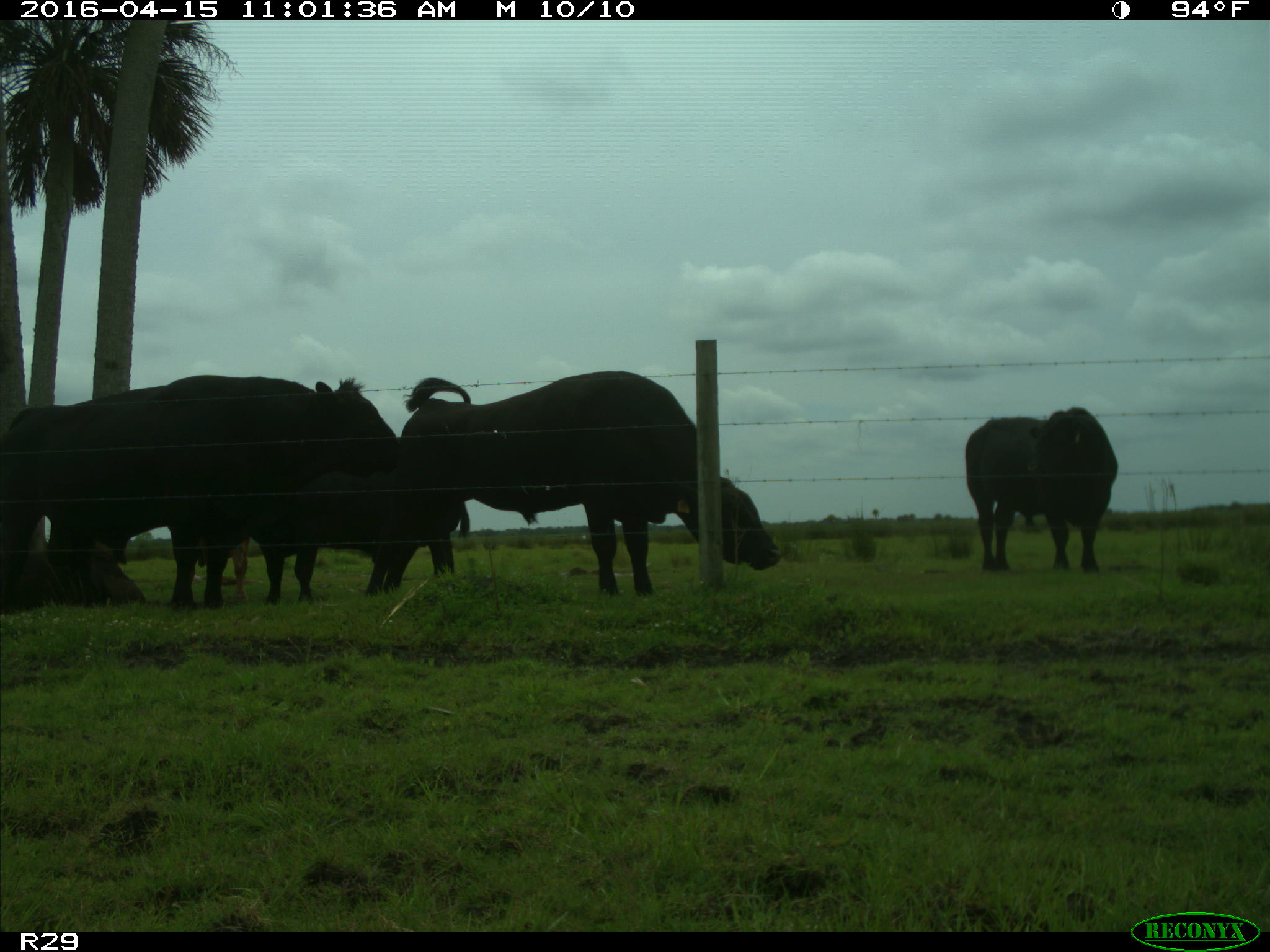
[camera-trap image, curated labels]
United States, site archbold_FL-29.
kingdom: Animalia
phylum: Chordata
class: Mammalia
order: Artiodactyla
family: Bovidae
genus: Bos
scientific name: Bos taurus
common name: domestic cow